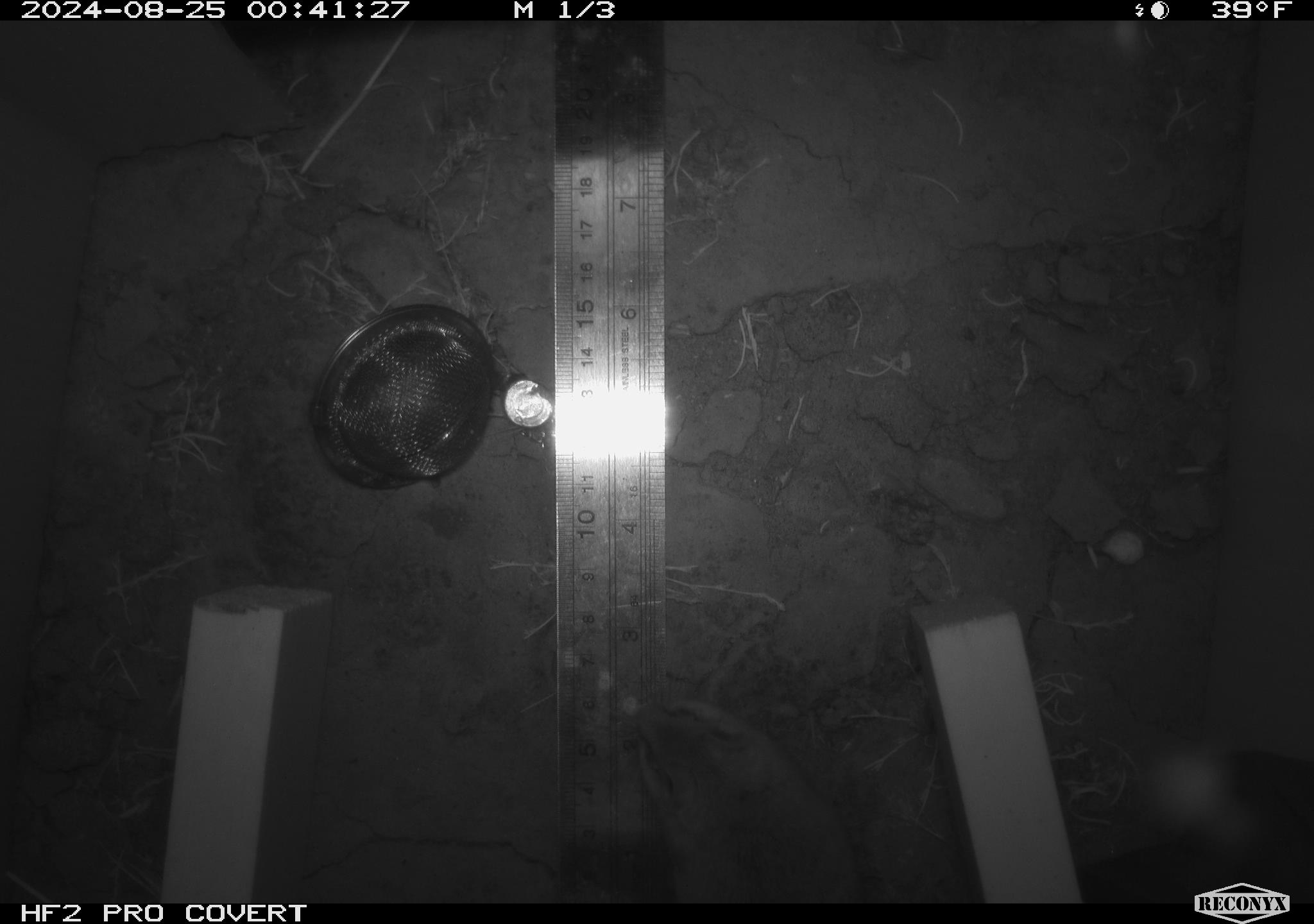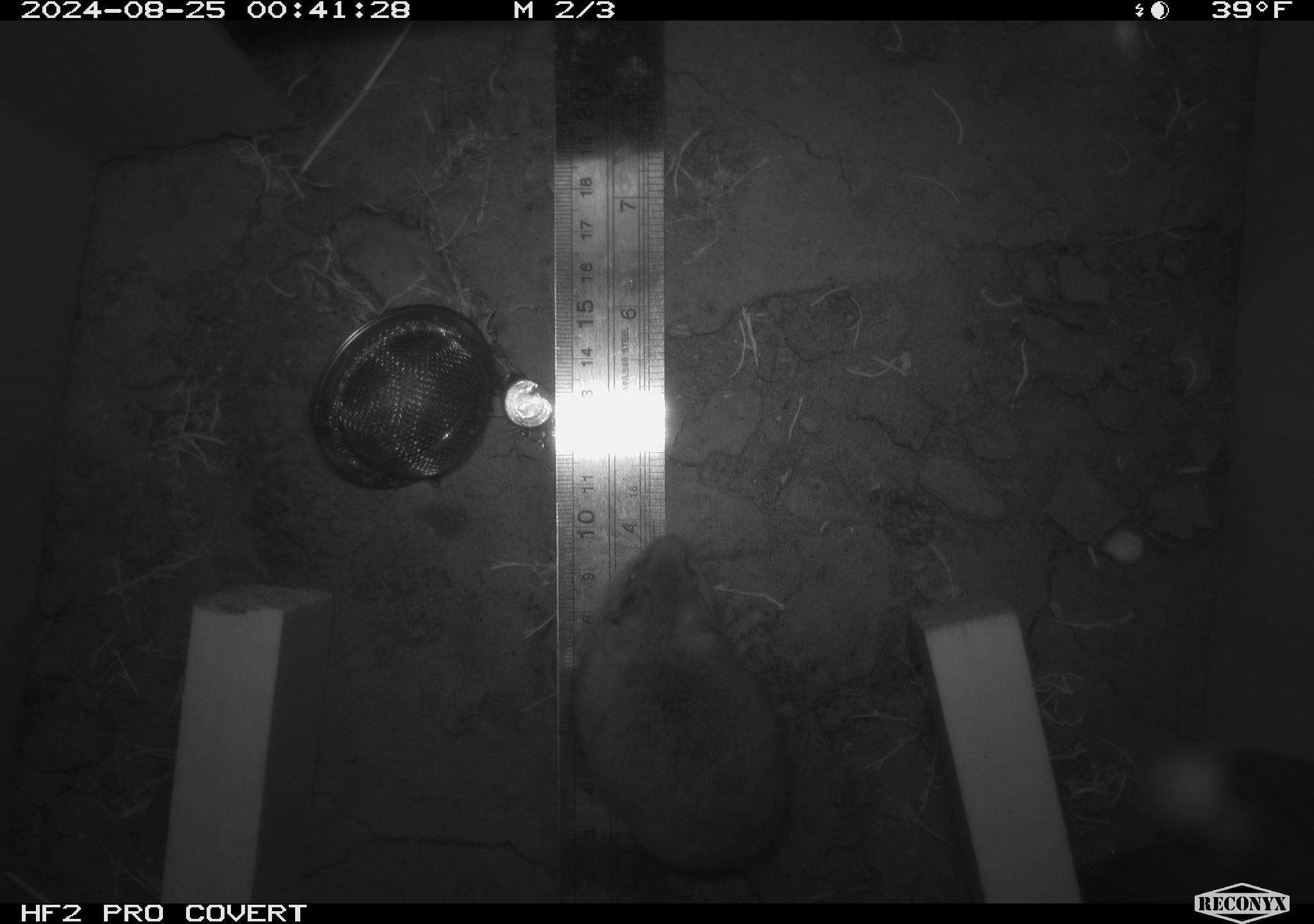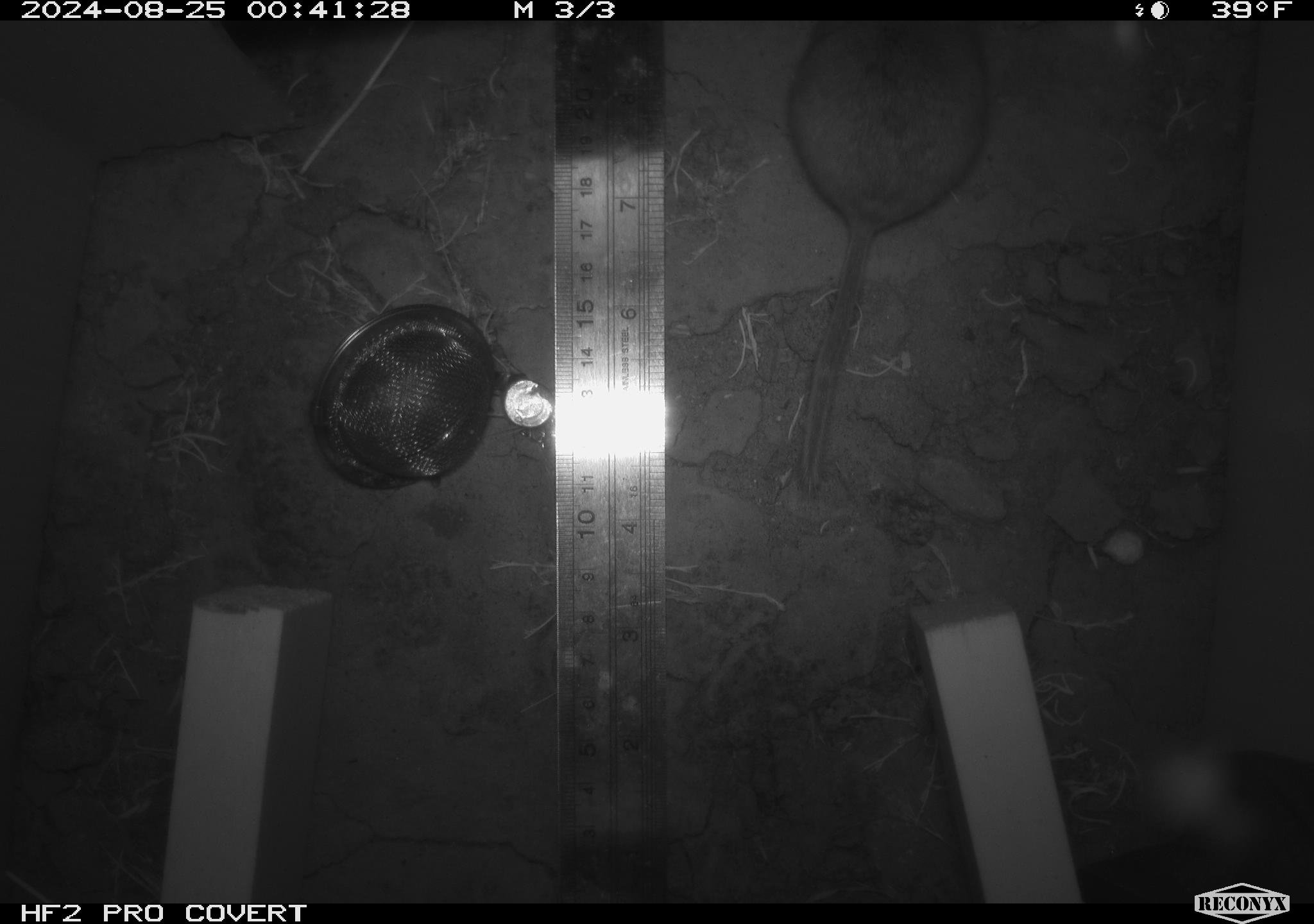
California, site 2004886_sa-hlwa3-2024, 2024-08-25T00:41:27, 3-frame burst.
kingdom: Animalia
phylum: Chordata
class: Mammalia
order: Rodentia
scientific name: Rodentia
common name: mouse species